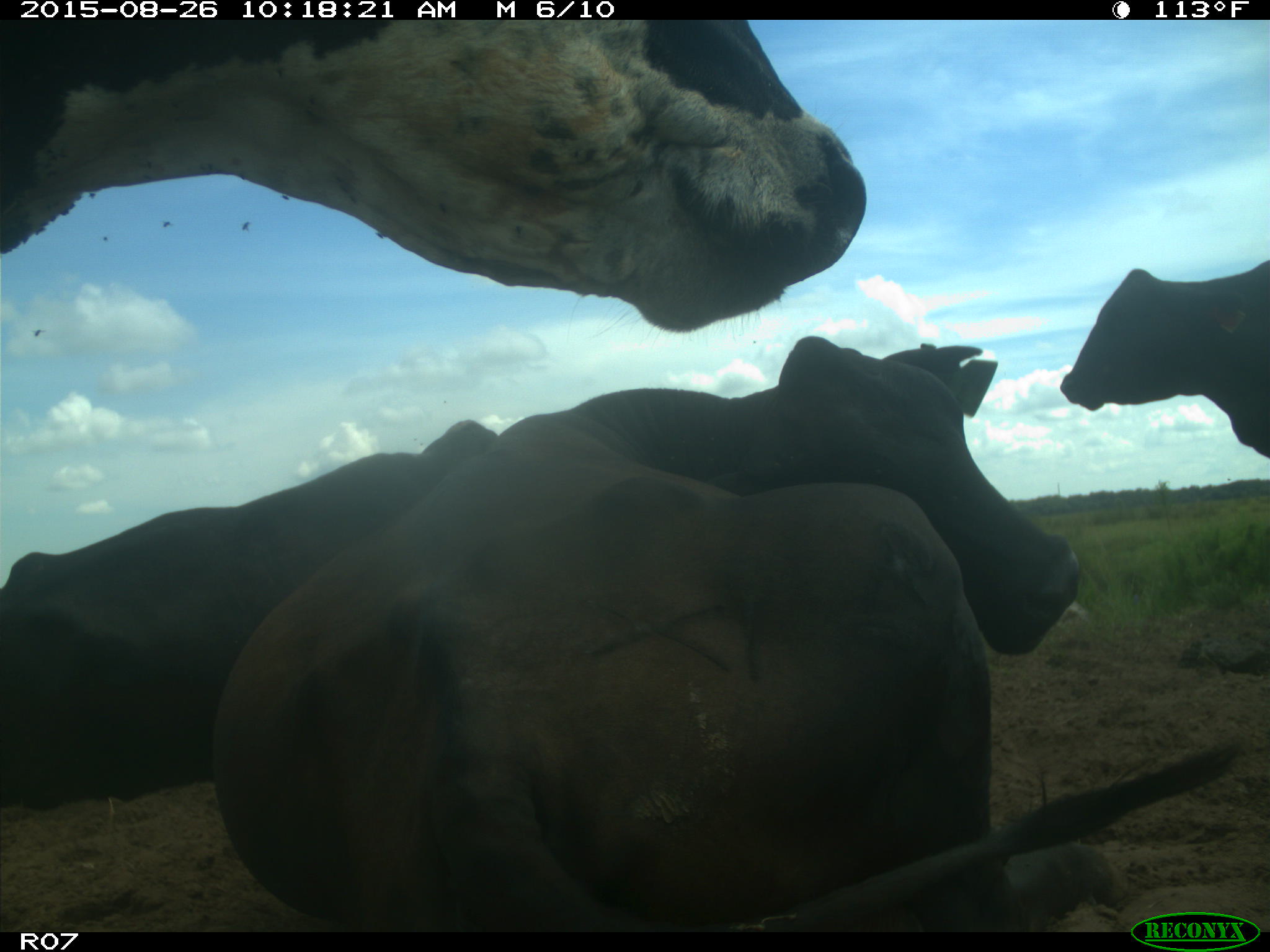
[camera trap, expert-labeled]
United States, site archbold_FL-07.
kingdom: Animalia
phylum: Chordata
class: Mammalia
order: Artiodactyla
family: Bovidae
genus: Bos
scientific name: Bos taurus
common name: domestic cow